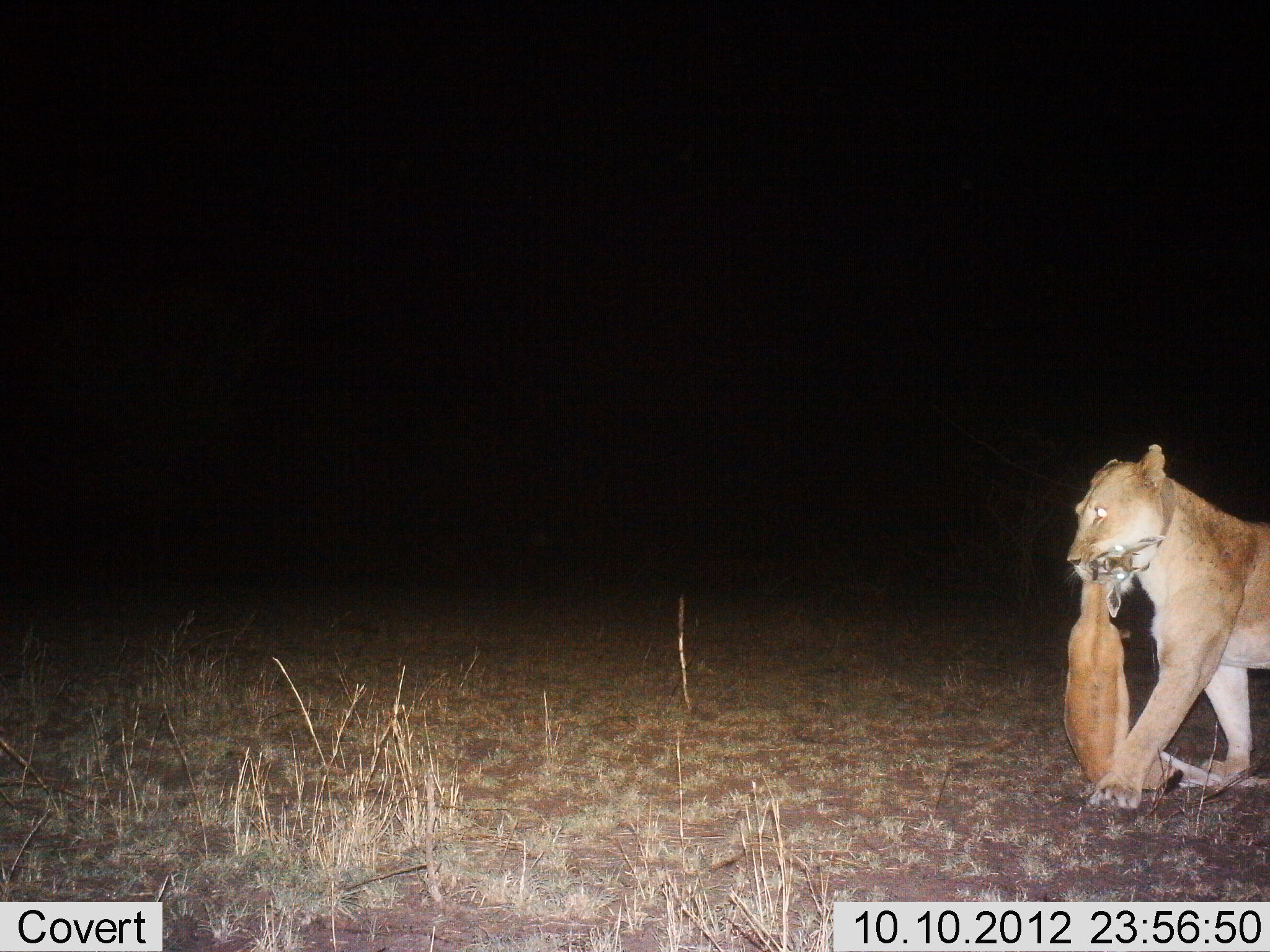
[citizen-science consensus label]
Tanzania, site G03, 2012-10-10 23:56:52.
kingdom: Animalia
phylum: Chordata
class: Mammalia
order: Carnivora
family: Felidae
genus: Panthera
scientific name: Panthera leo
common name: lion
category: lionfemale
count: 1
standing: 0%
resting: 0%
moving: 29%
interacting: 29%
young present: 0%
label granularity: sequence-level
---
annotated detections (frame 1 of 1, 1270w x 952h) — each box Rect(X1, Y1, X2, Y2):
animal: Rect(1064, 442, 1270, 810)